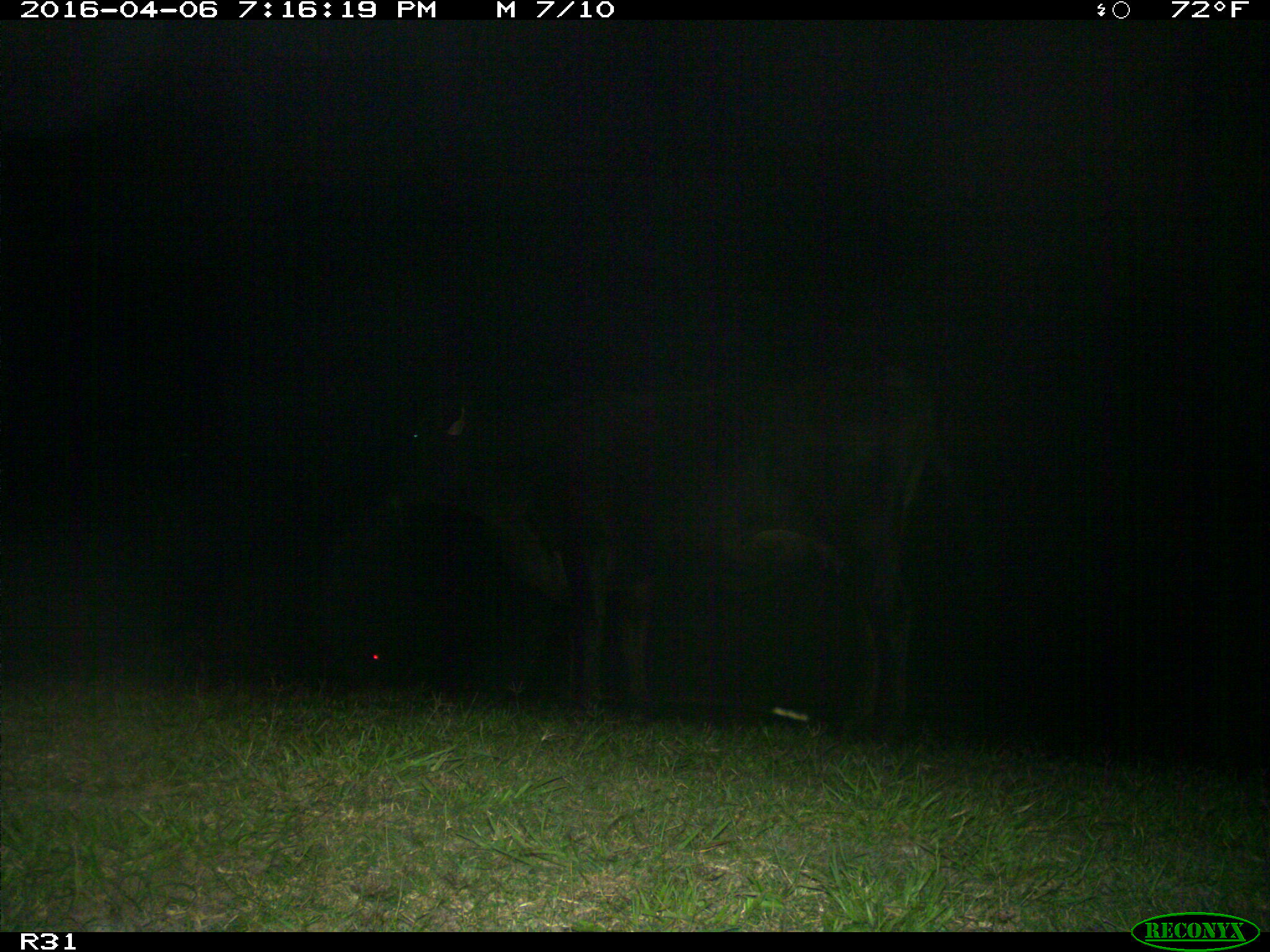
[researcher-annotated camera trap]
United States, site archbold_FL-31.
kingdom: Animalia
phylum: Chordata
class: Mammalia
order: Artiodactyla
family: Bovidae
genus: Bos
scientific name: Bos taurus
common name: domestic cow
Bos taurus (domestic cow).